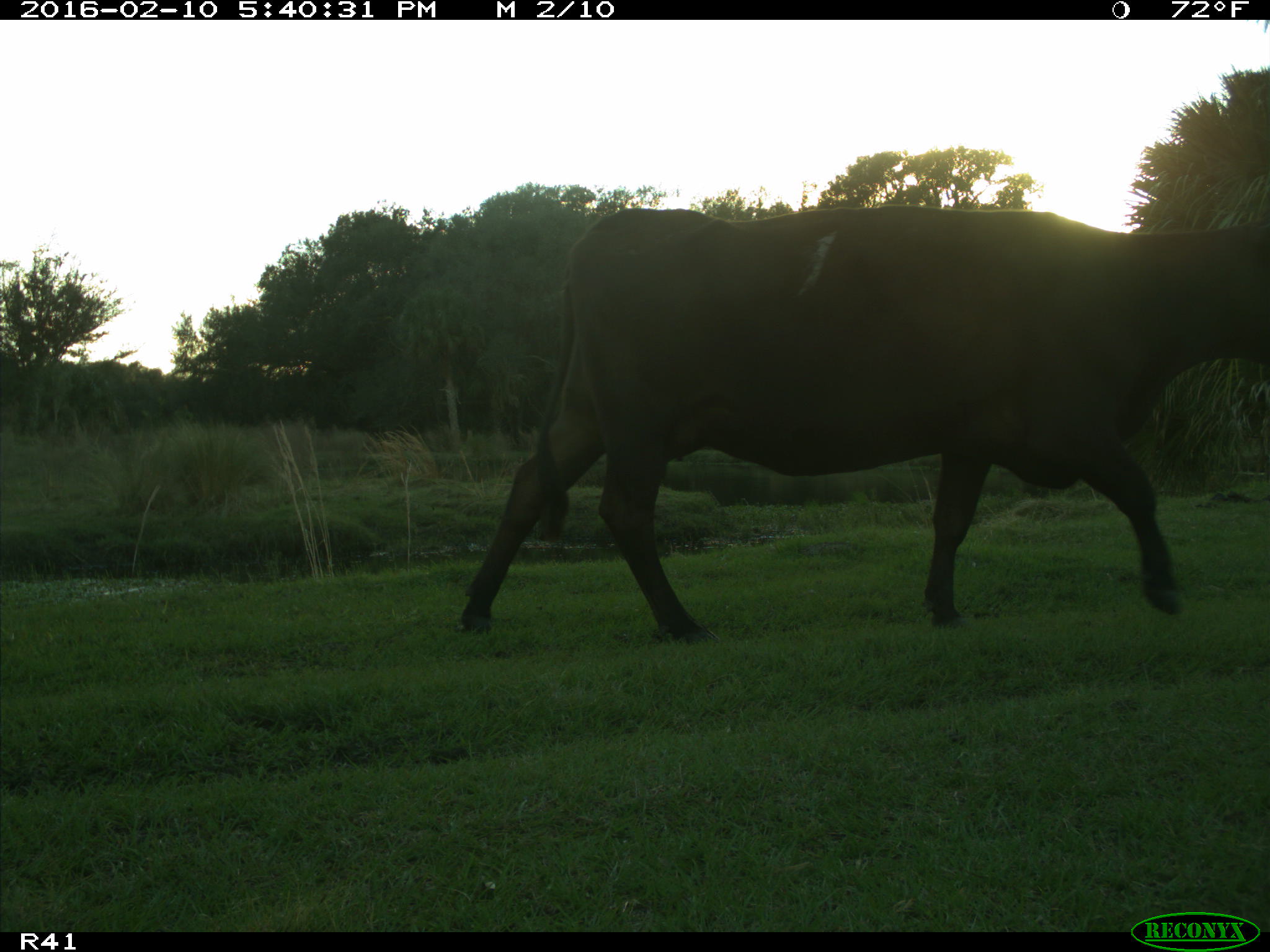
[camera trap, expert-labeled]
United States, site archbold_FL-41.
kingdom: Animalia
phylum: Chordata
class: Mammalia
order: Artiodactyla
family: Bovidae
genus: Bos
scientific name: Bos taurus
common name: domestic cow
Bos taurus (domestic cow).